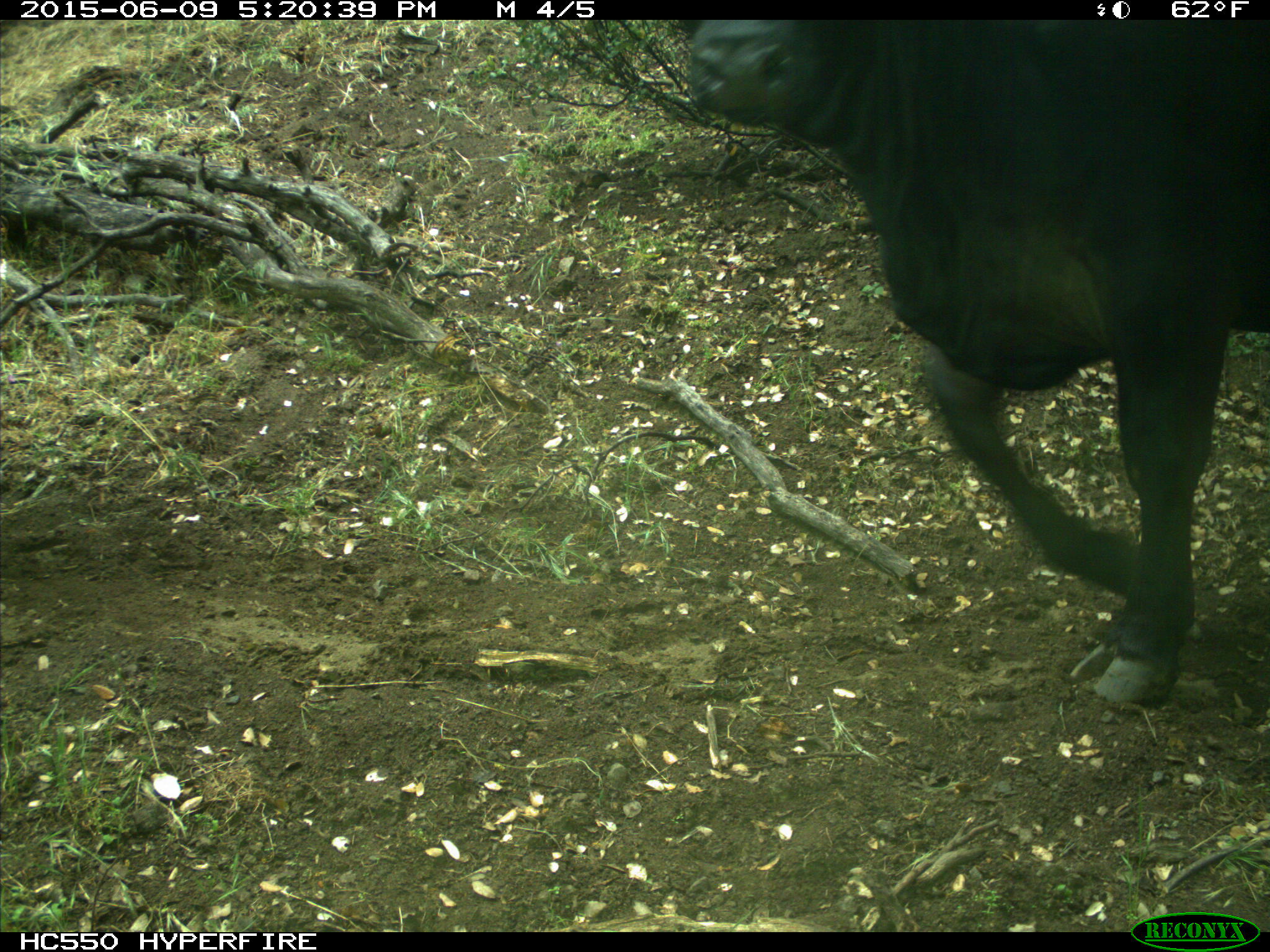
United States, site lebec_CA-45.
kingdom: Animalia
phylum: Chordata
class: Mammalia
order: Artiodactyla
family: Bovidae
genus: Bos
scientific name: Bos taurus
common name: domestic cow